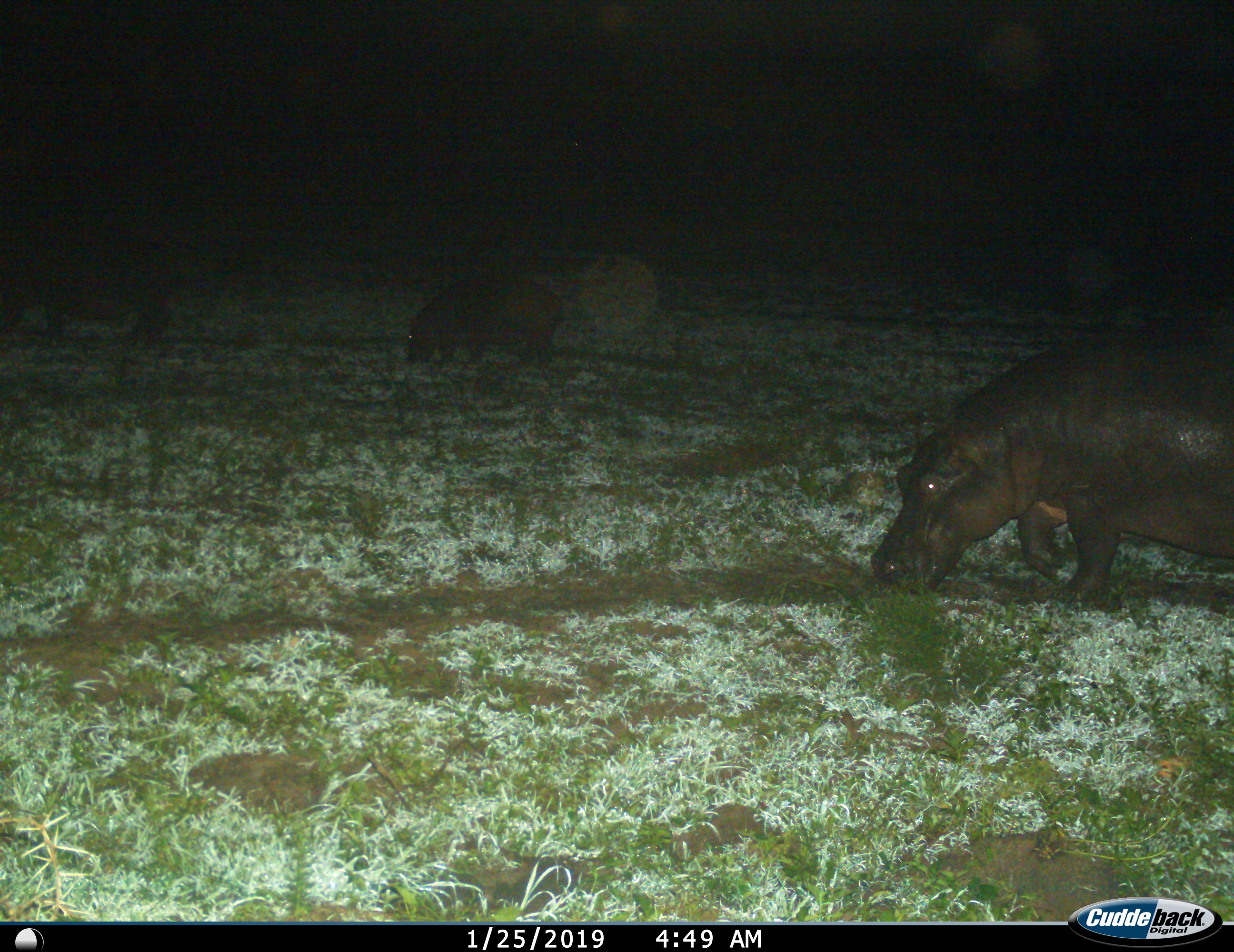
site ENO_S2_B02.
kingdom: Animalia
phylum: Chordata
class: Mammalia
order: Artiodactyla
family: Hippopotamidae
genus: Hippopotamus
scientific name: Hippopotamus amphibius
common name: hippopotamus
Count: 2.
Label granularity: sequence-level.